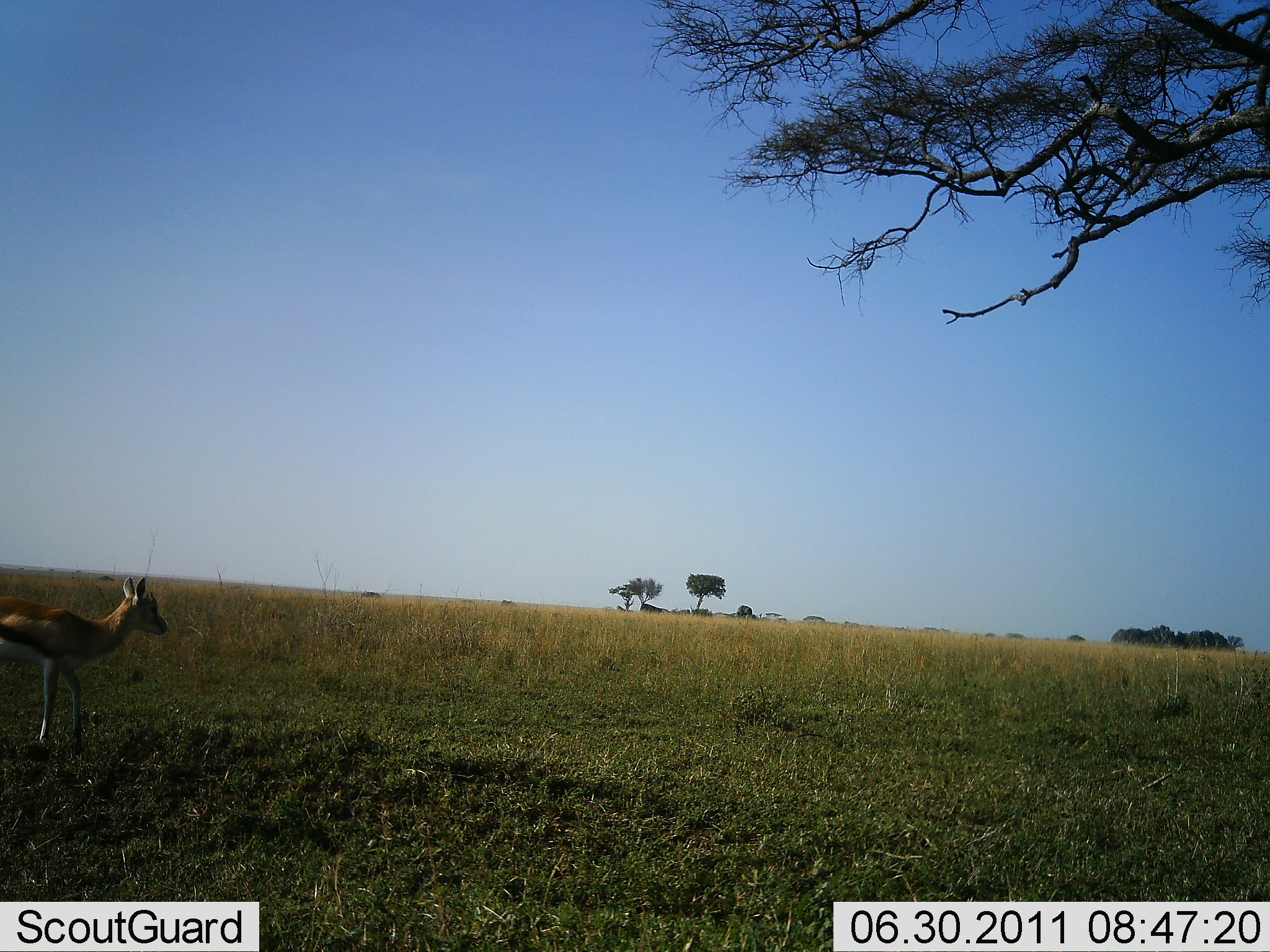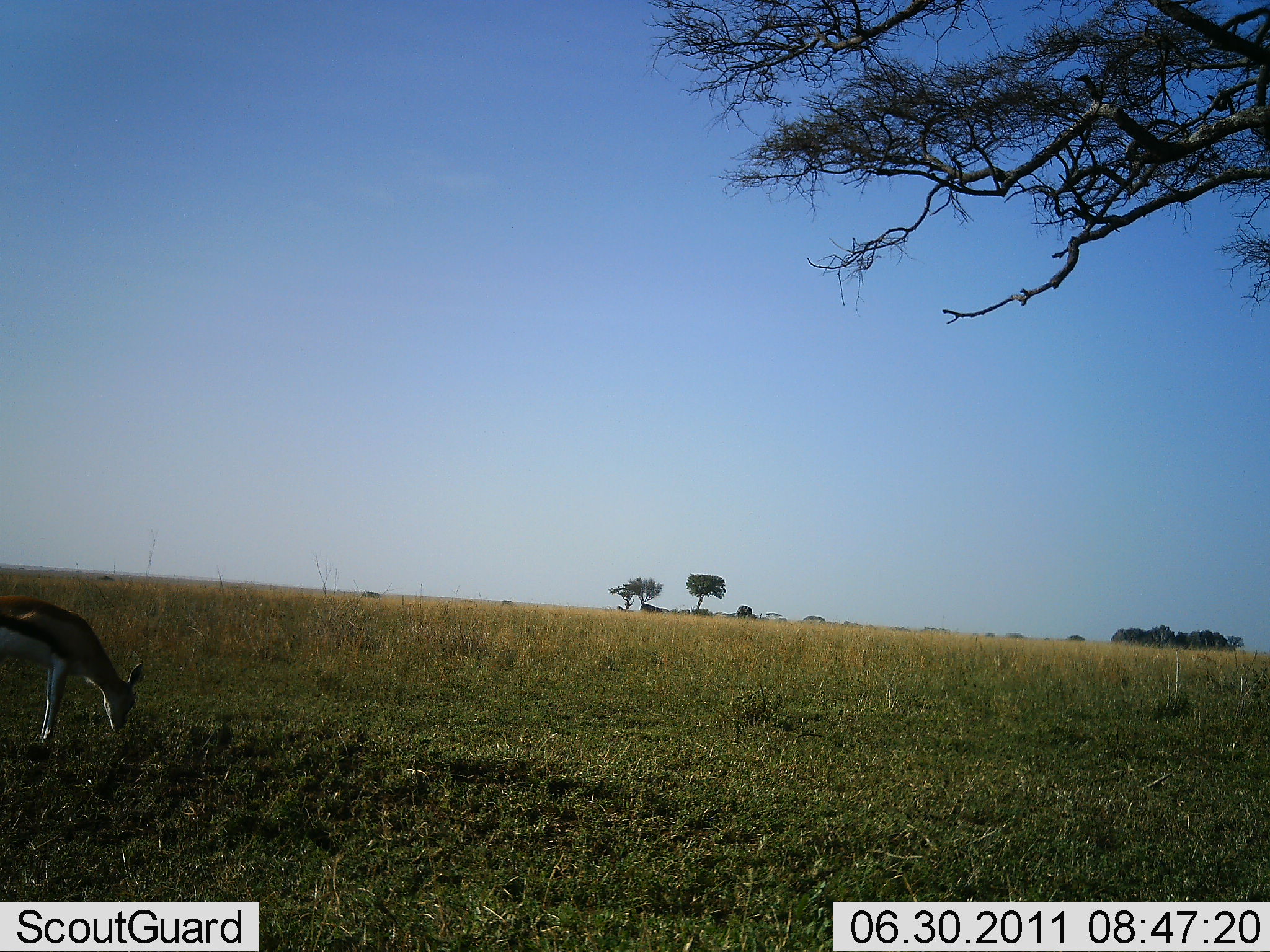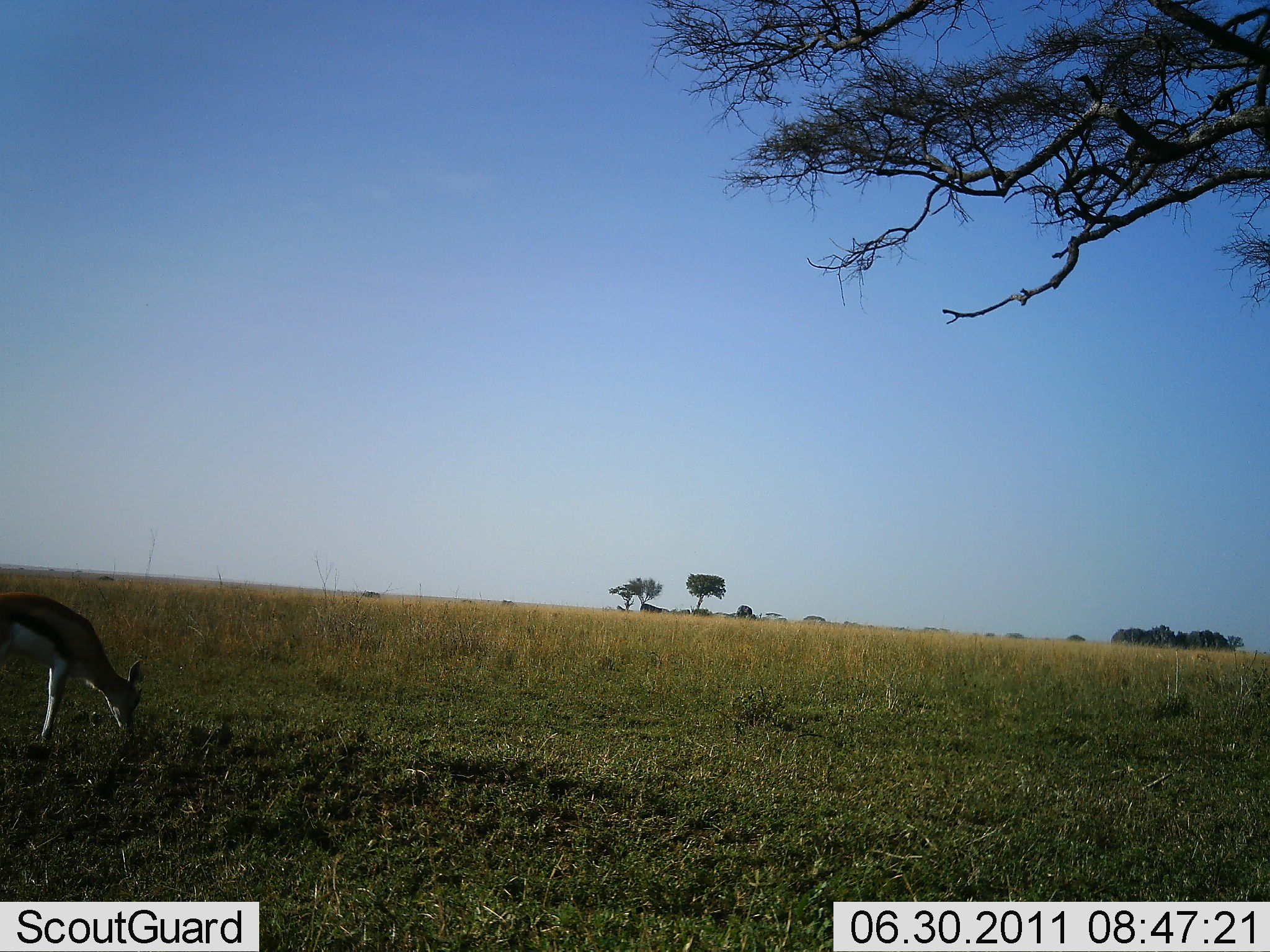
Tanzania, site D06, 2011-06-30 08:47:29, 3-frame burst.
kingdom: Animalia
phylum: Chordata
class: Mammalia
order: Artiodactyla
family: Bovidae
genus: Eudorcas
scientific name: Eudorcas thomsonii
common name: thomson's gazelle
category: gazellethomsons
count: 1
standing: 30%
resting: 0%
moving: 0%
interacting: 0%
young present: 0%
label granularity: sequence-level